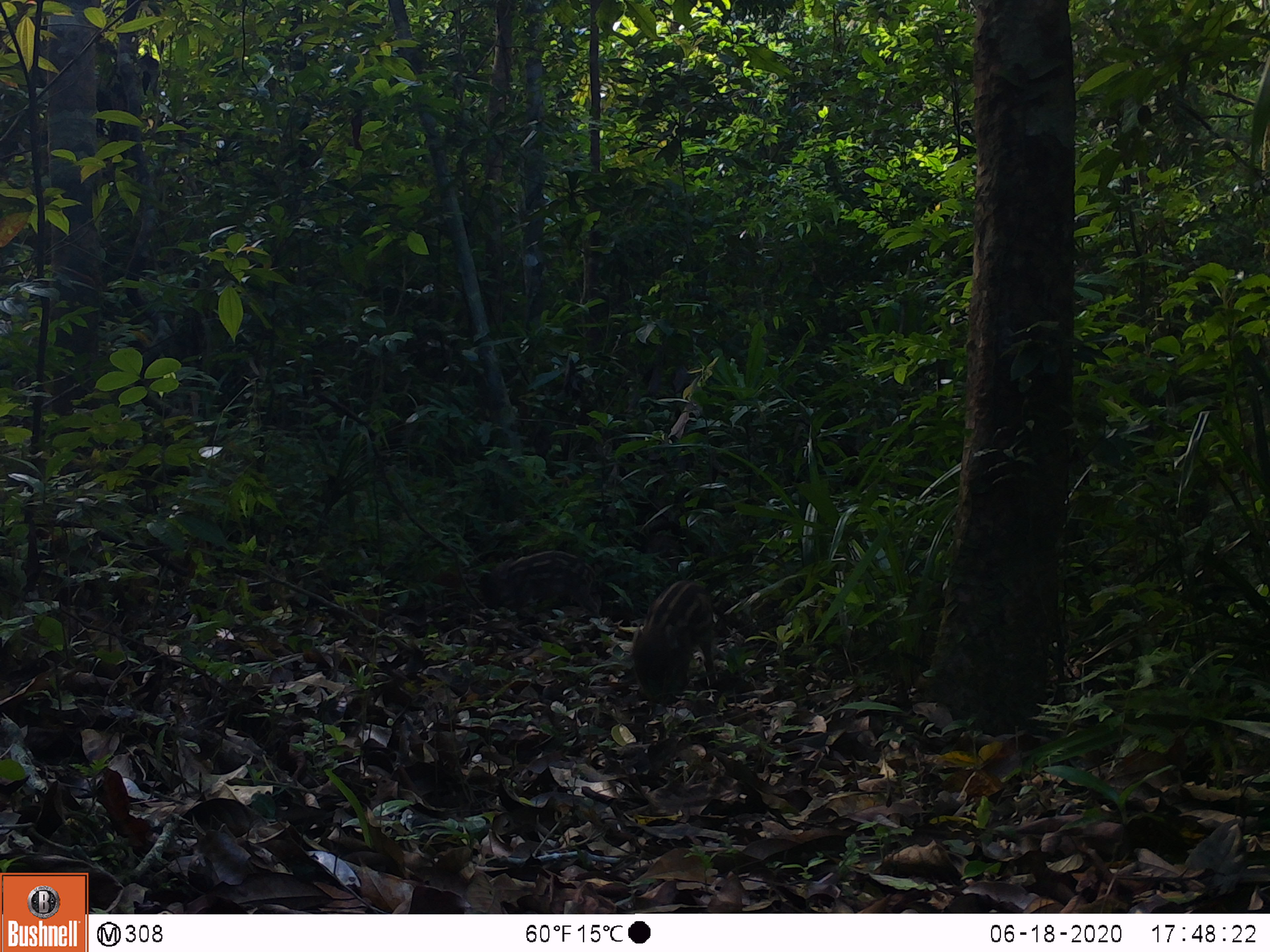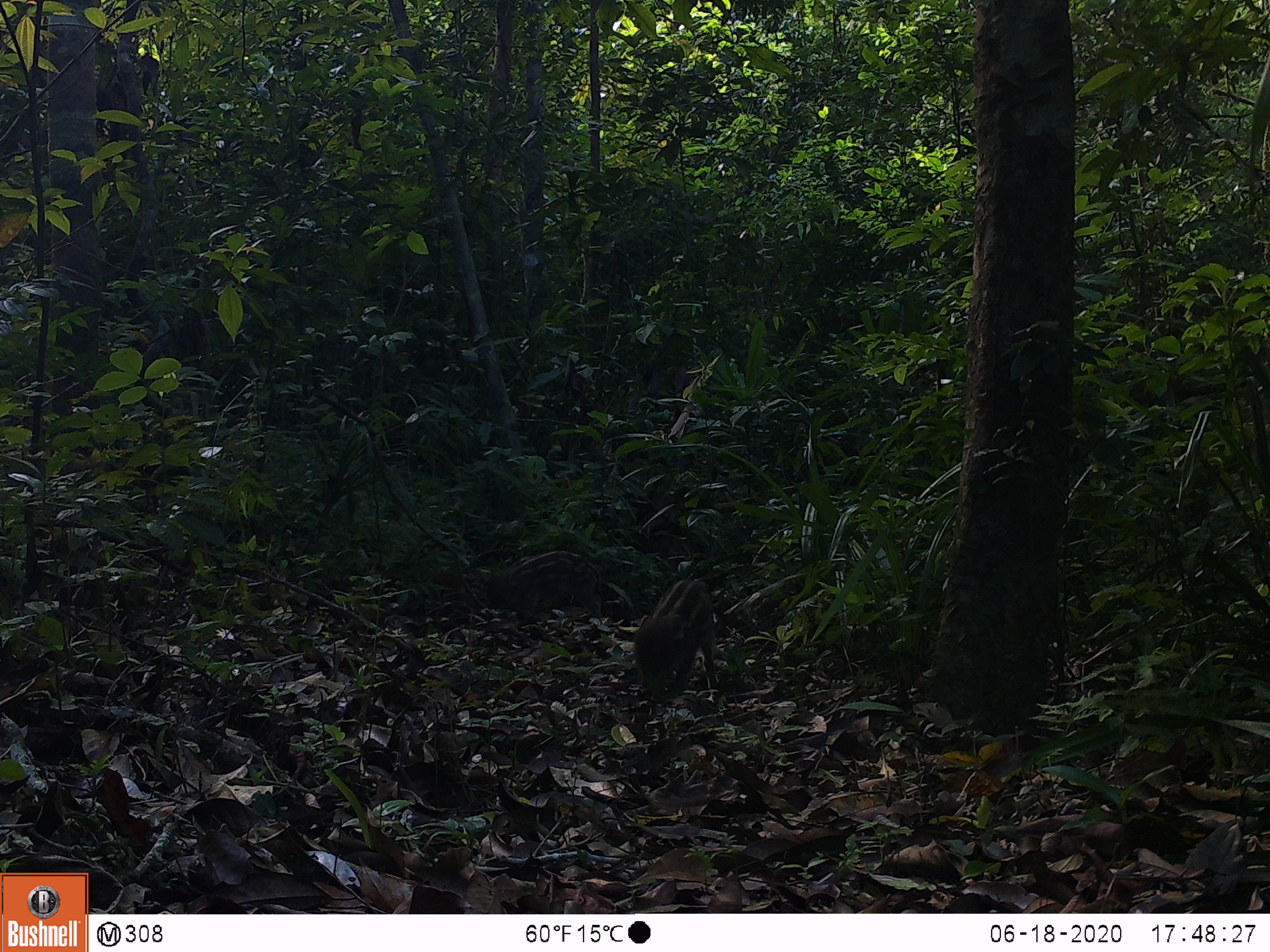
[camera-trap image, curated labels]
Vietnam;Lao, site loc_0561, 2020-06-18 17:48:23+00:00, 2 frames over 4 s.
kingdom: Animalia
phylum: Chordata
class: Mammalia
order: Artiodactyla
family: Suidae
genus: Sus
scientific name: Sus scrofa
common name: eurasian wild pig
Eurasian wild pig (Sus scrofa). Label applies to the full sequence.